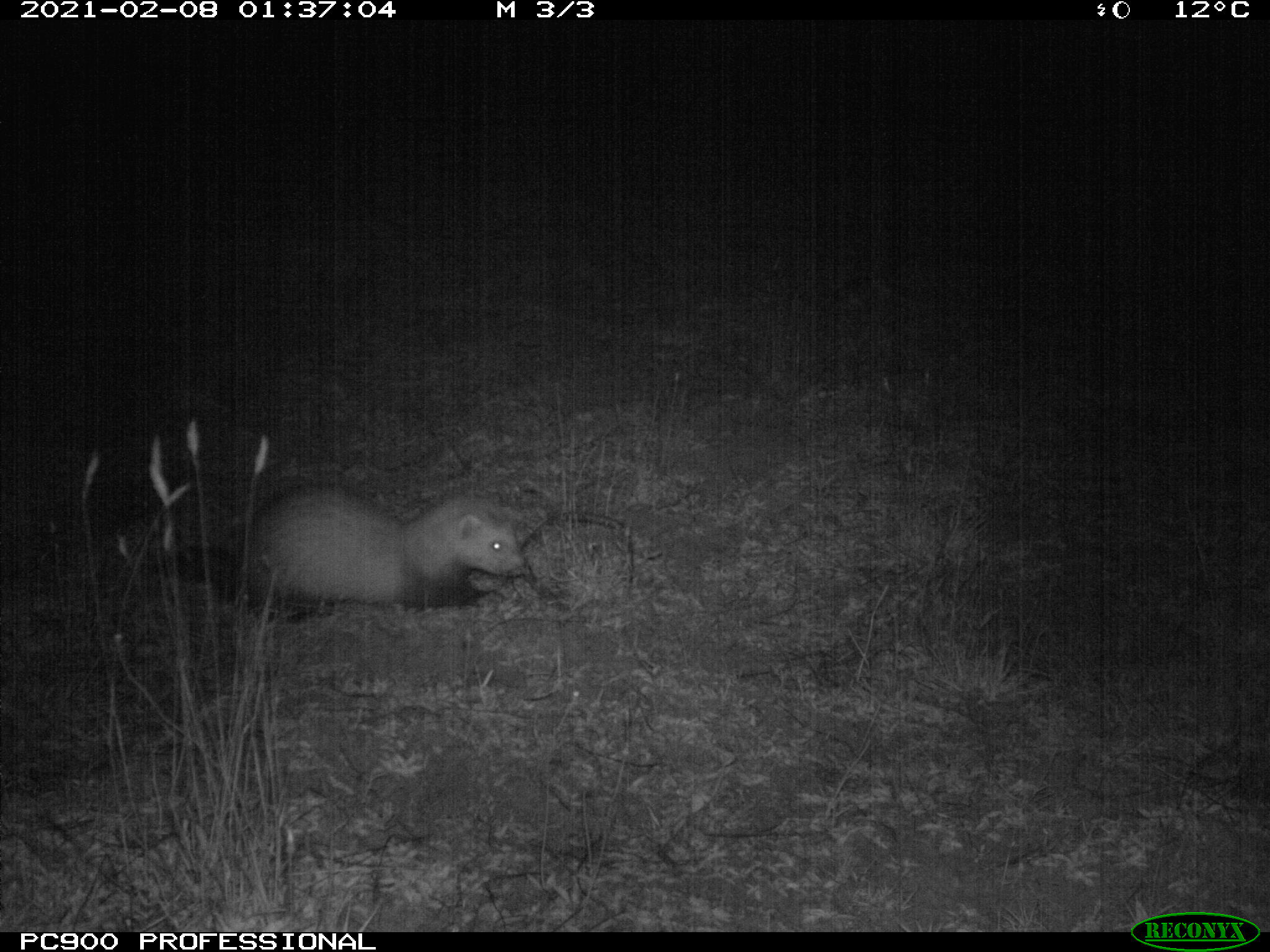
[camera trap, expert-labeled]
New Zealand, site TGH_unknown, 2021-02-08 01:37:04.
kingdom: Animalia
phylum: Chordata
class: Mammalia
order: Carnivora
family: Mustelidae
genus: Mustela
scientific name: Mustela furo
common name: ferret